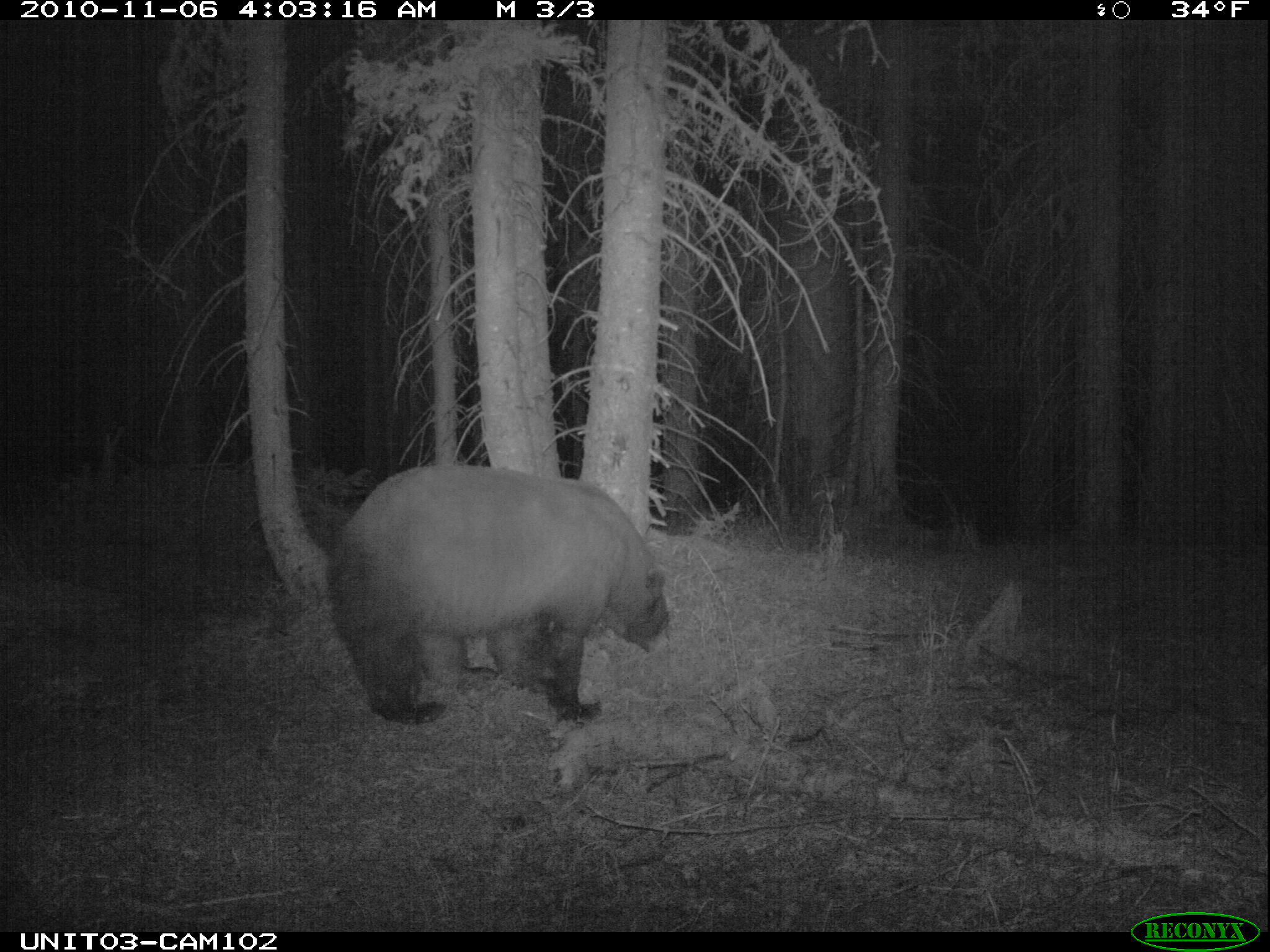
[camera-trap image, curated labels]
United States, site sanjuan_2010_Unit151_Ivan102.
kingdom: Animalia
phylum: Chordata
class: Mammalia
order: Carnivora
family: Ursidae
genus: Ursus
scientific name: Ursus americanus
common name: american black bear